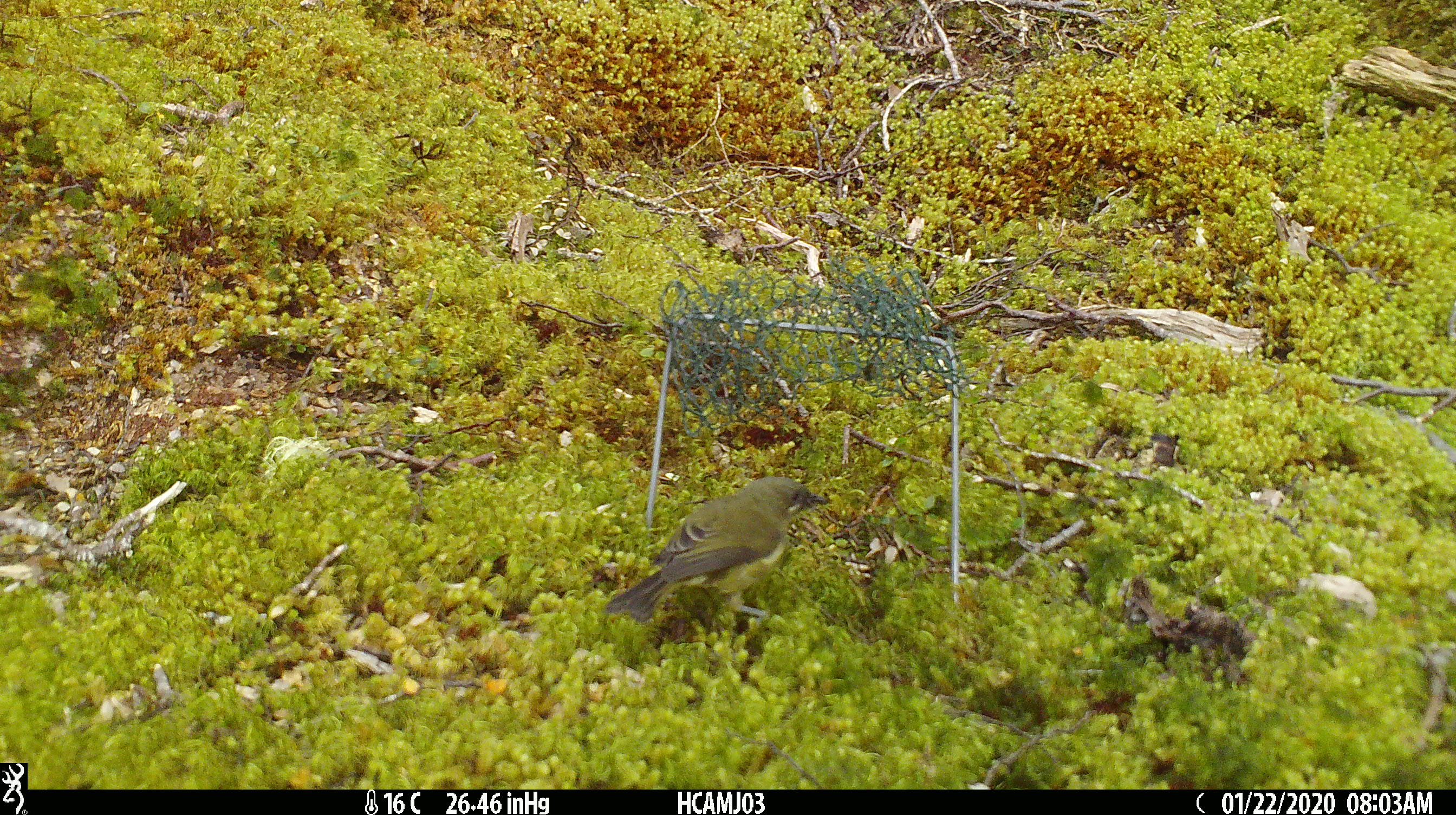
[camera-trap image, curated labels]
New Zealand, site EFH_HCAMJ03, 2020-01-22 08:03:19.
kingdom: Animalia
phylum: Chordata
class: Aves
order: Passeriformes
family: Meliphagidae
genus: Anthornis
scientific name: Anthornis melanura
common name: new zealand bellbird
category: bellbird